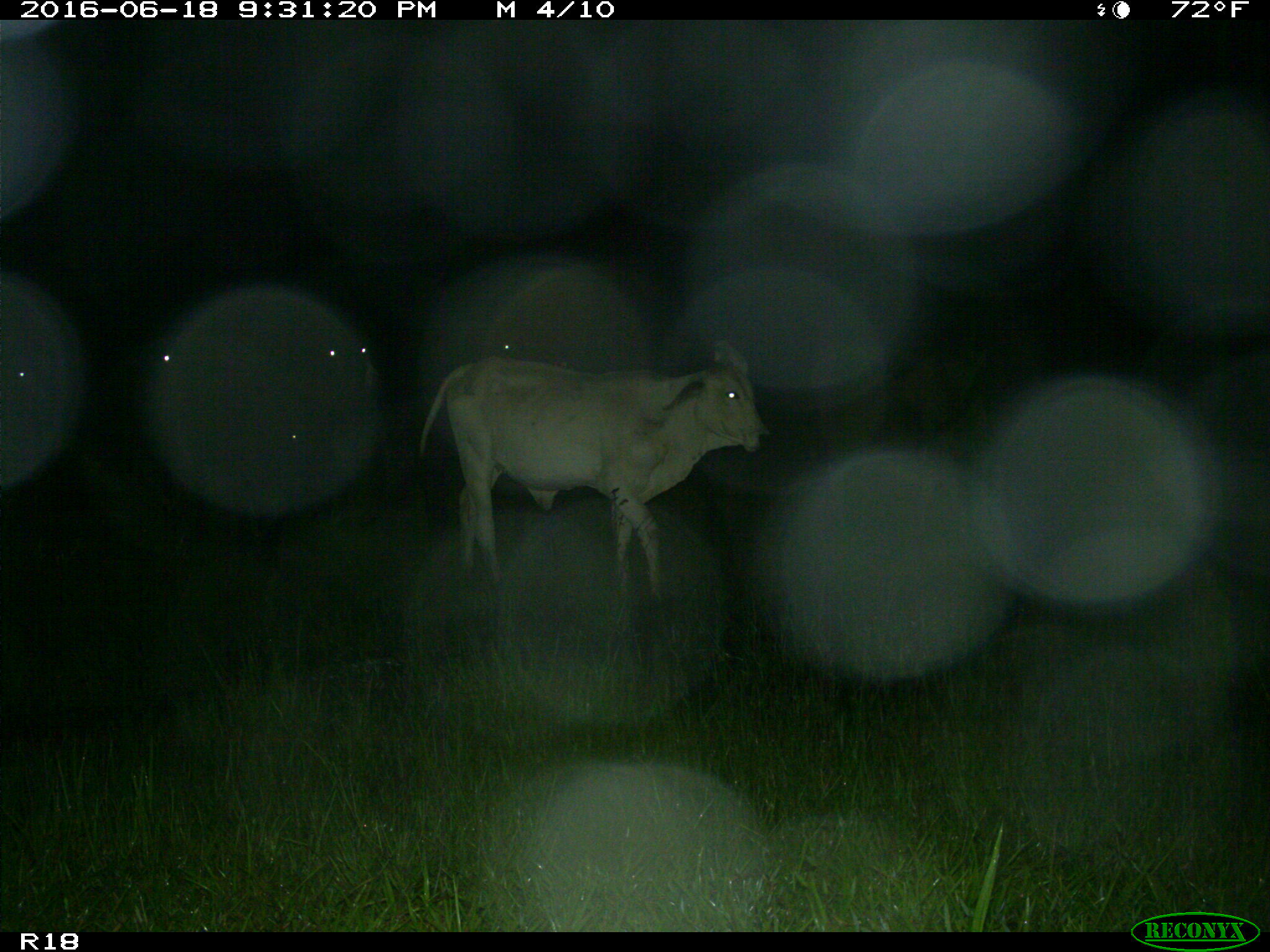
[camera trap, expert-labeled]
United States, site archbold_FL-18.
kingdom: Animalia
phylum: Chordata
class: Mammalia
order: Artiodactyla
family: Bovidae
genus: Bos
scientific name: Bos taurus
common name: domestic cow